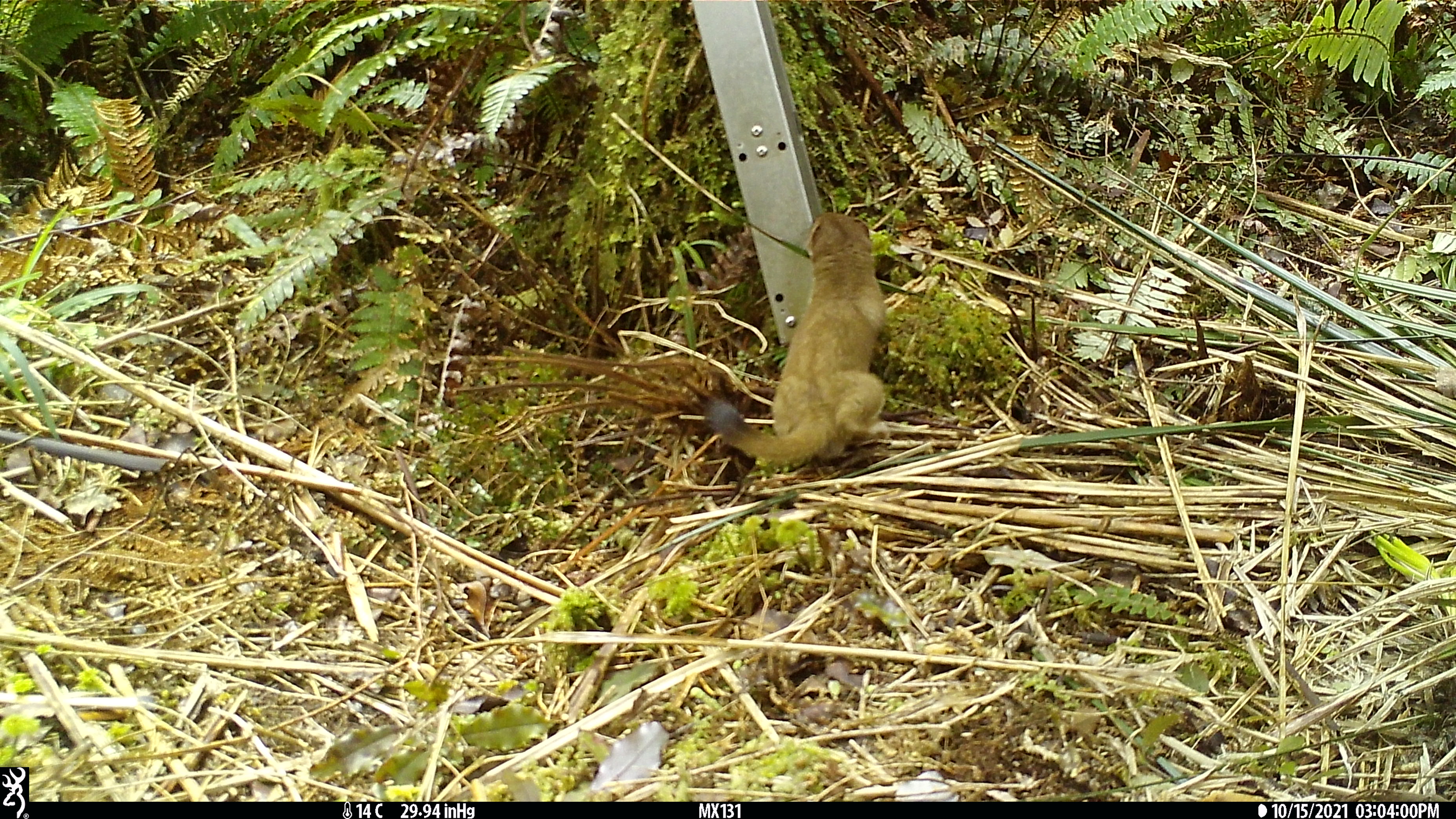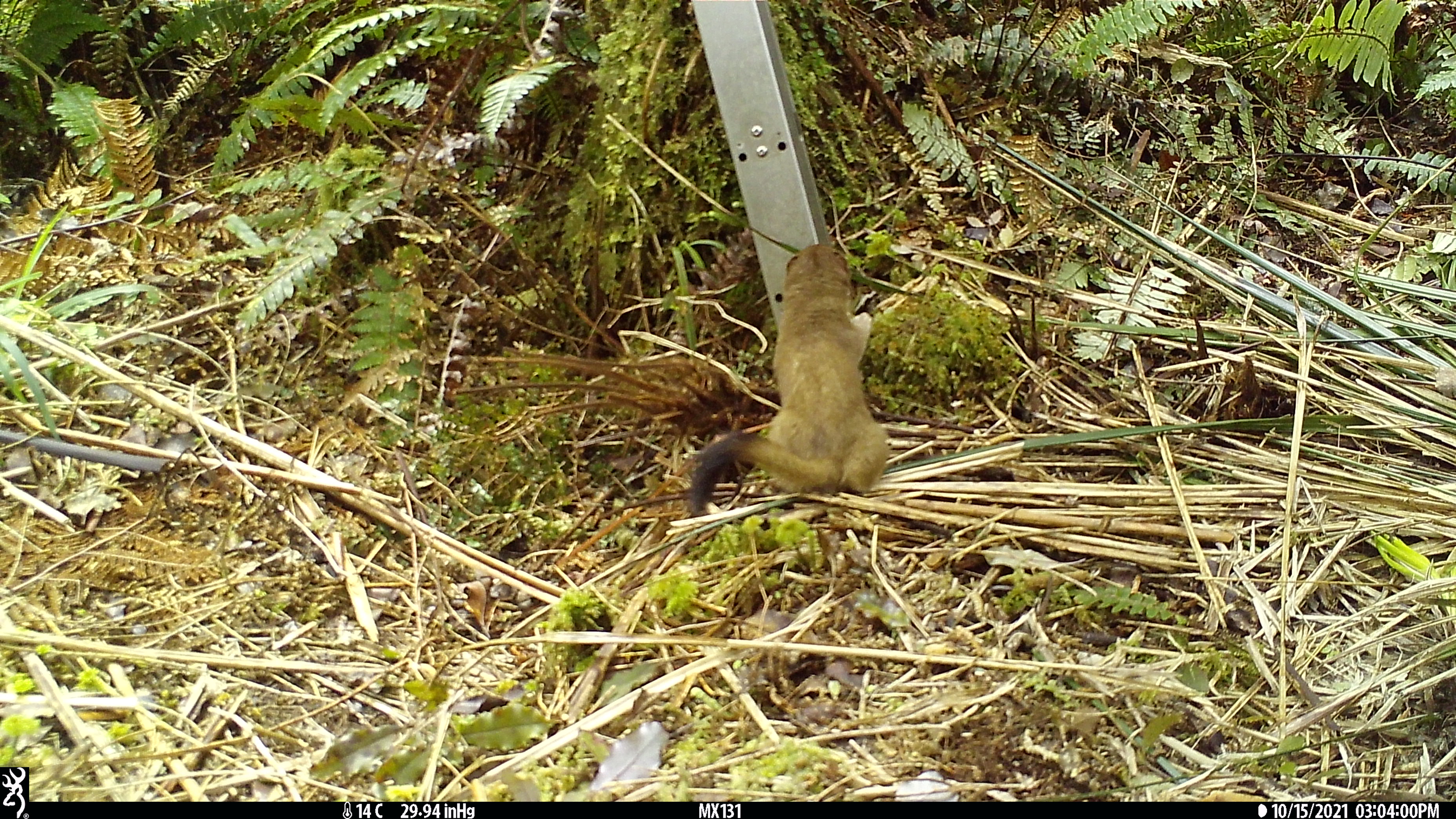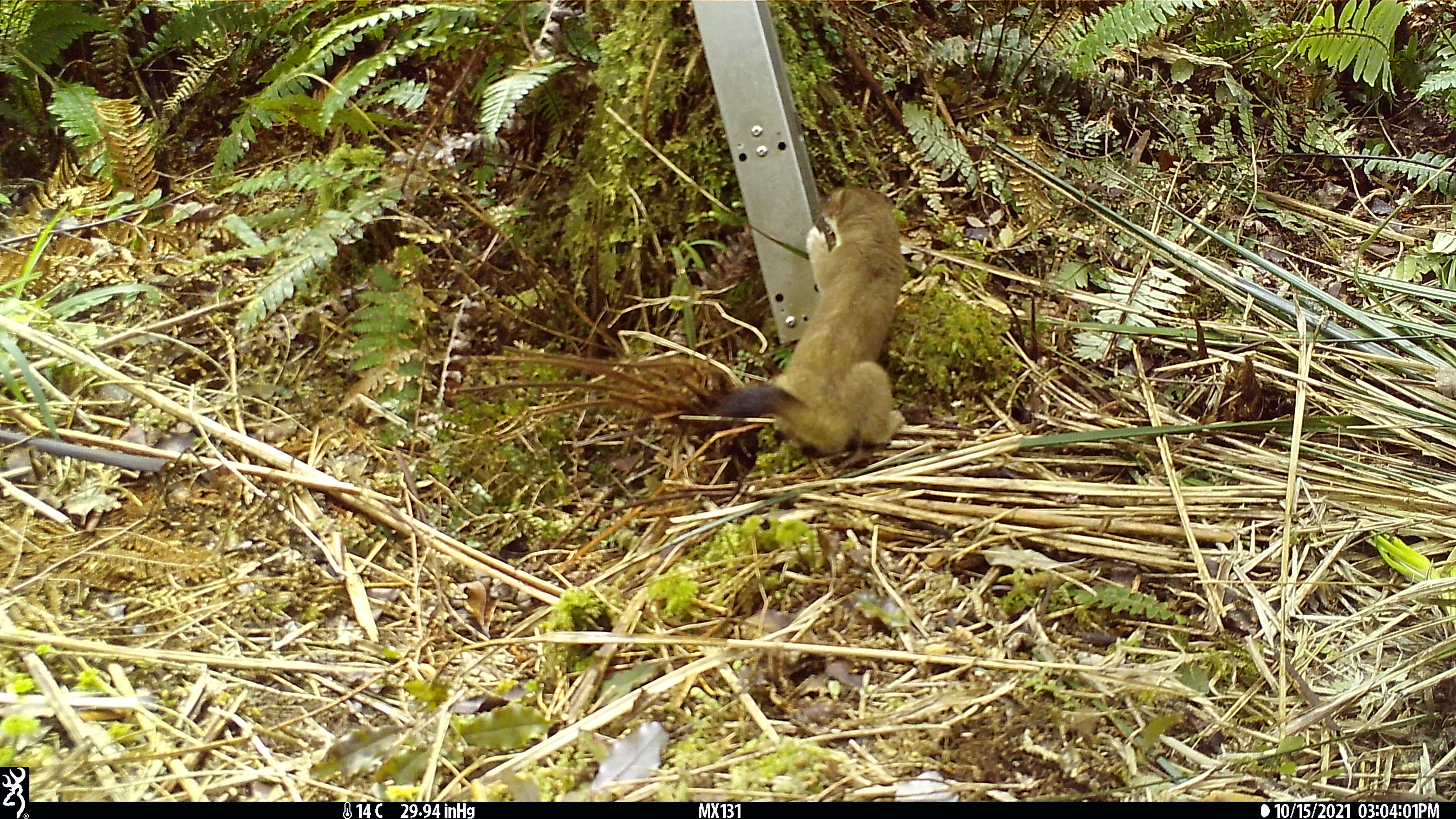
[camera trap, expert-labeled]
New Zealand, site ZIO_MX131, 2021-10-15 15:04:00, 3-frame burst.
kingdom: Animalia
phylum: Chordata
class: Mammalia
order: Carnivora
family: Mustelidae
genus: Mustela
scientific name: Mustela erminea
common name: stoat